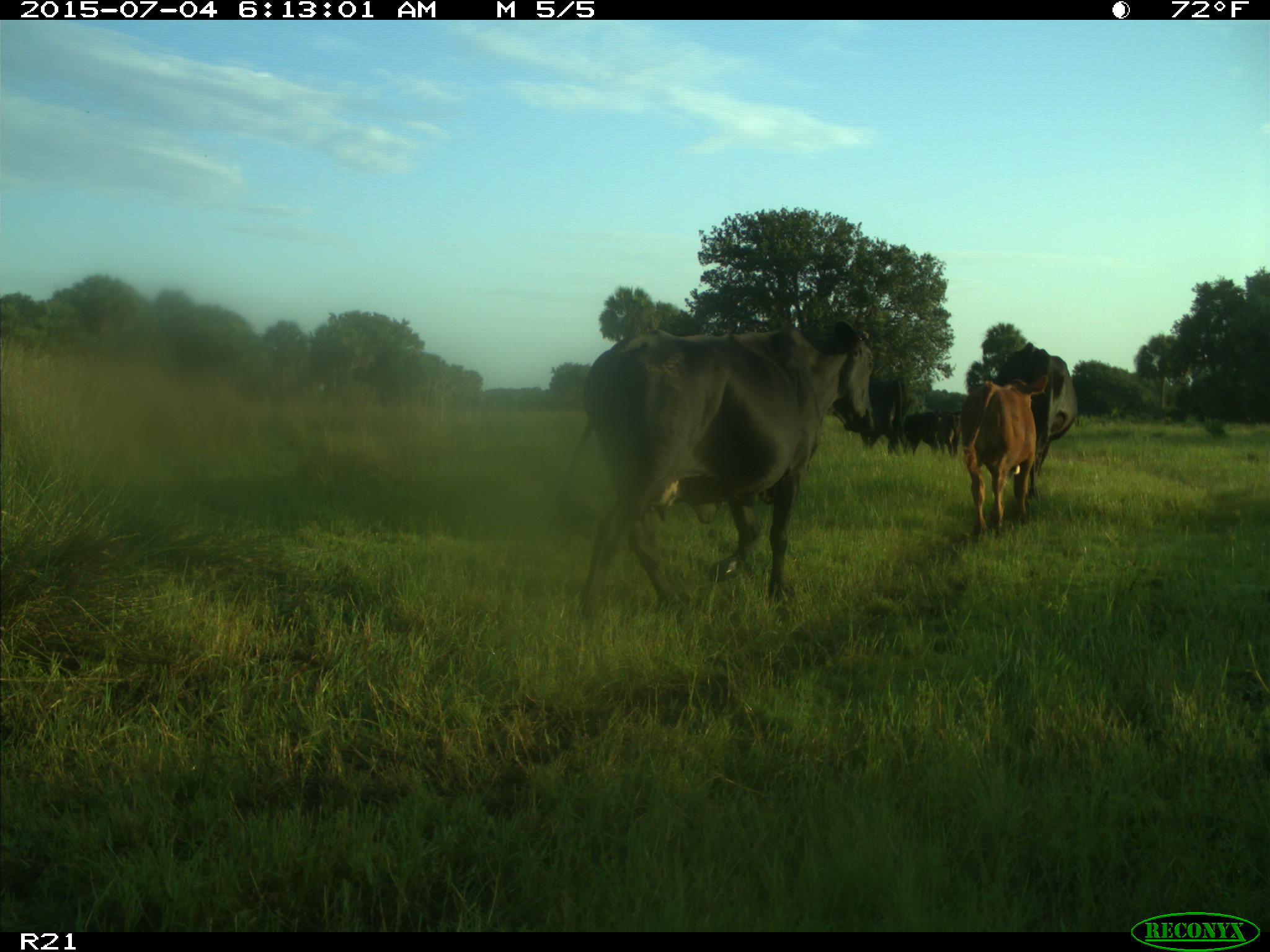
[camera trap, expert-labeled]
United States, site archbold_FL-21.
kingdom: Animalia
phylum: Chordata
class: Mammalia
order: Artiodactyla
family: Bovidae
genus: Bos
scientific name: Bos taurus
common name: domestic cow